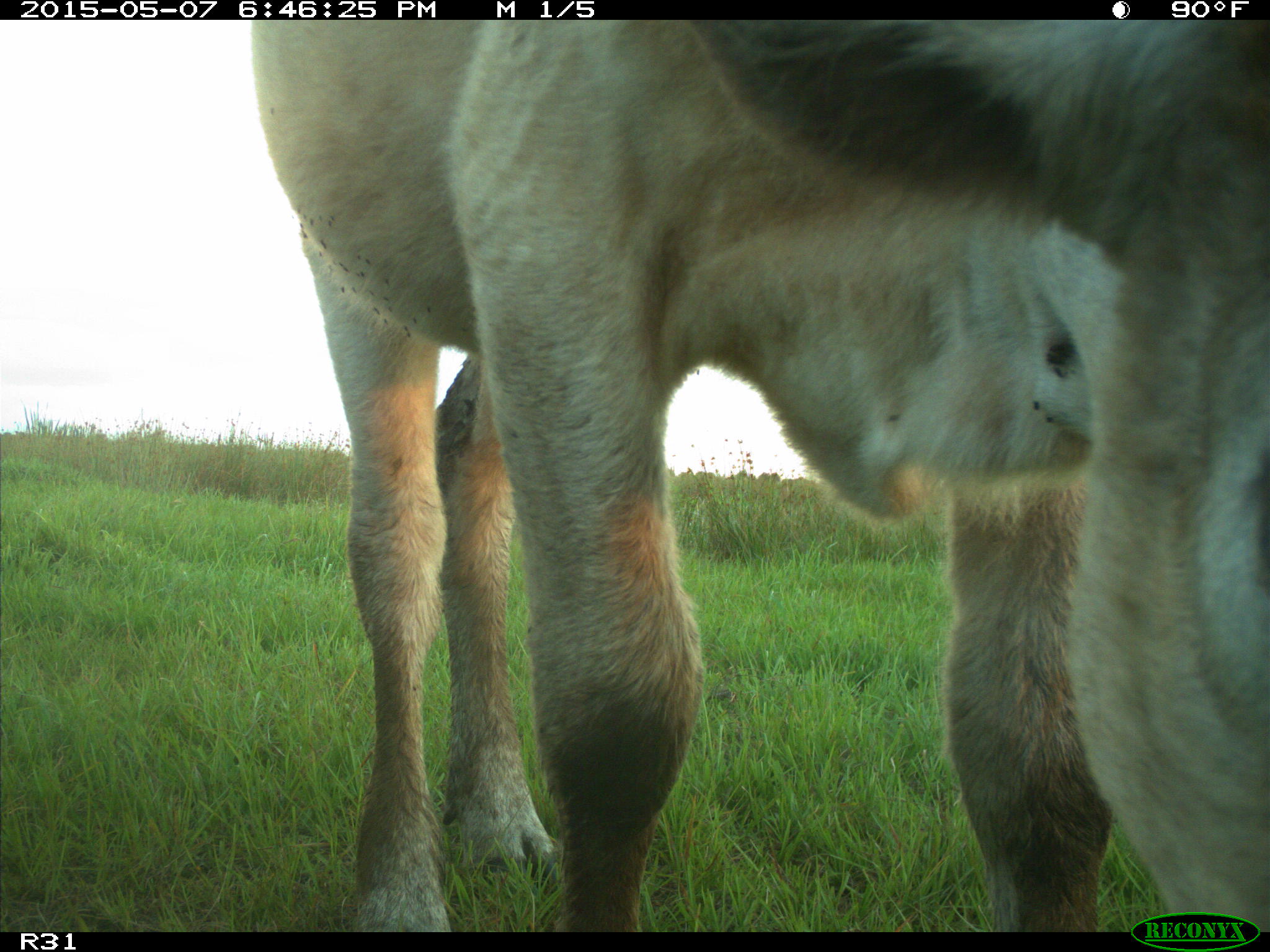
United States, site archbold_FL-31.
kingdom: Animalia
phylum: Chordata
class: Mammalia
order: Artiodactyla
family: Bovidae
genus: Bos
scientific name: Bos taurus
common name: domestic cow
Bos taurus (domestic cow).